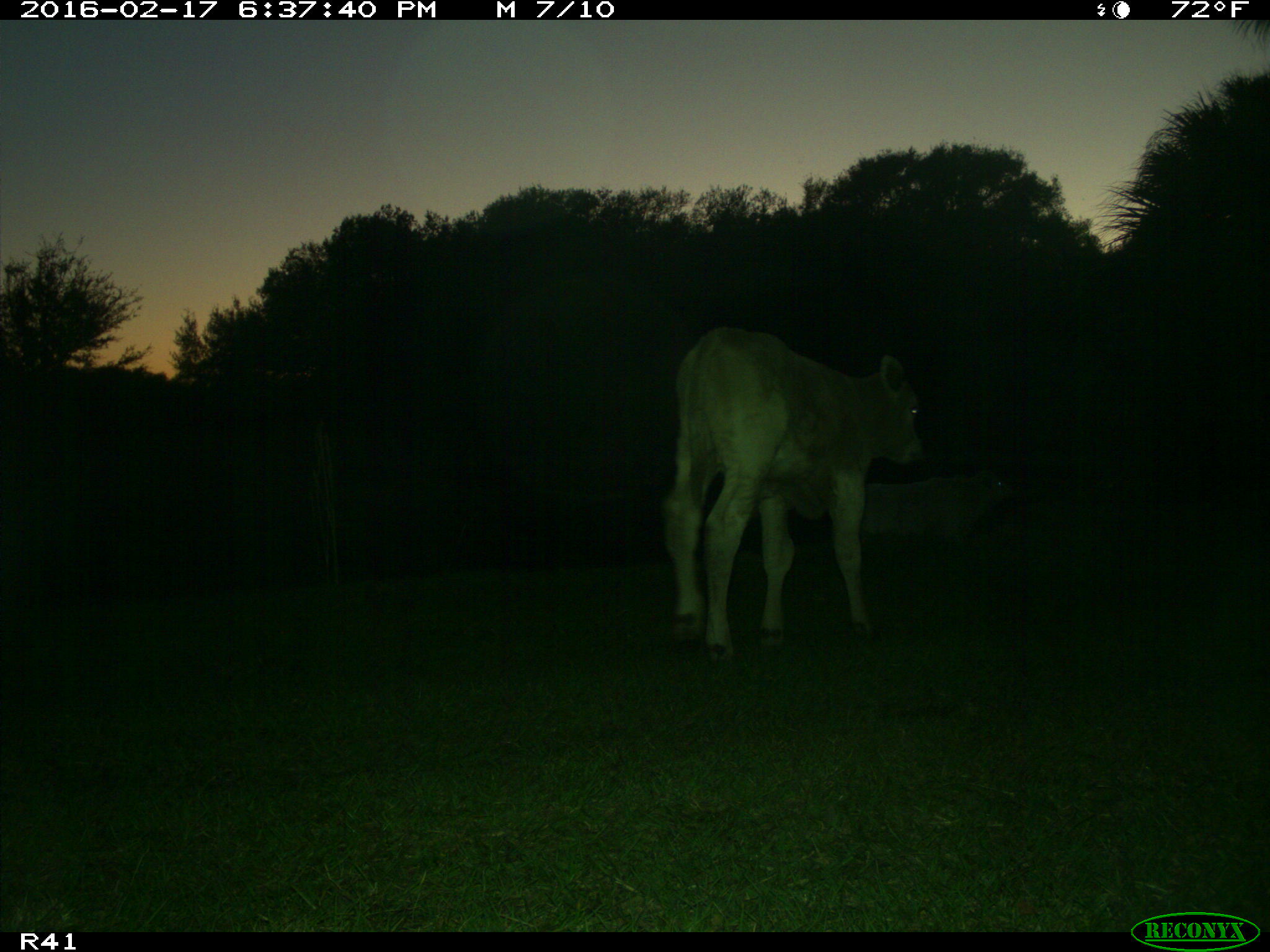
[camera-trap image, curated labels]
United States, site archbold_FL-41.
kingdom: Animalia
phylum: Chordata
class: Mammalia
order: Artiodactyla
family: Bovidae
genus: Bos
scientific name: Bos taurus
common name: domestic cow